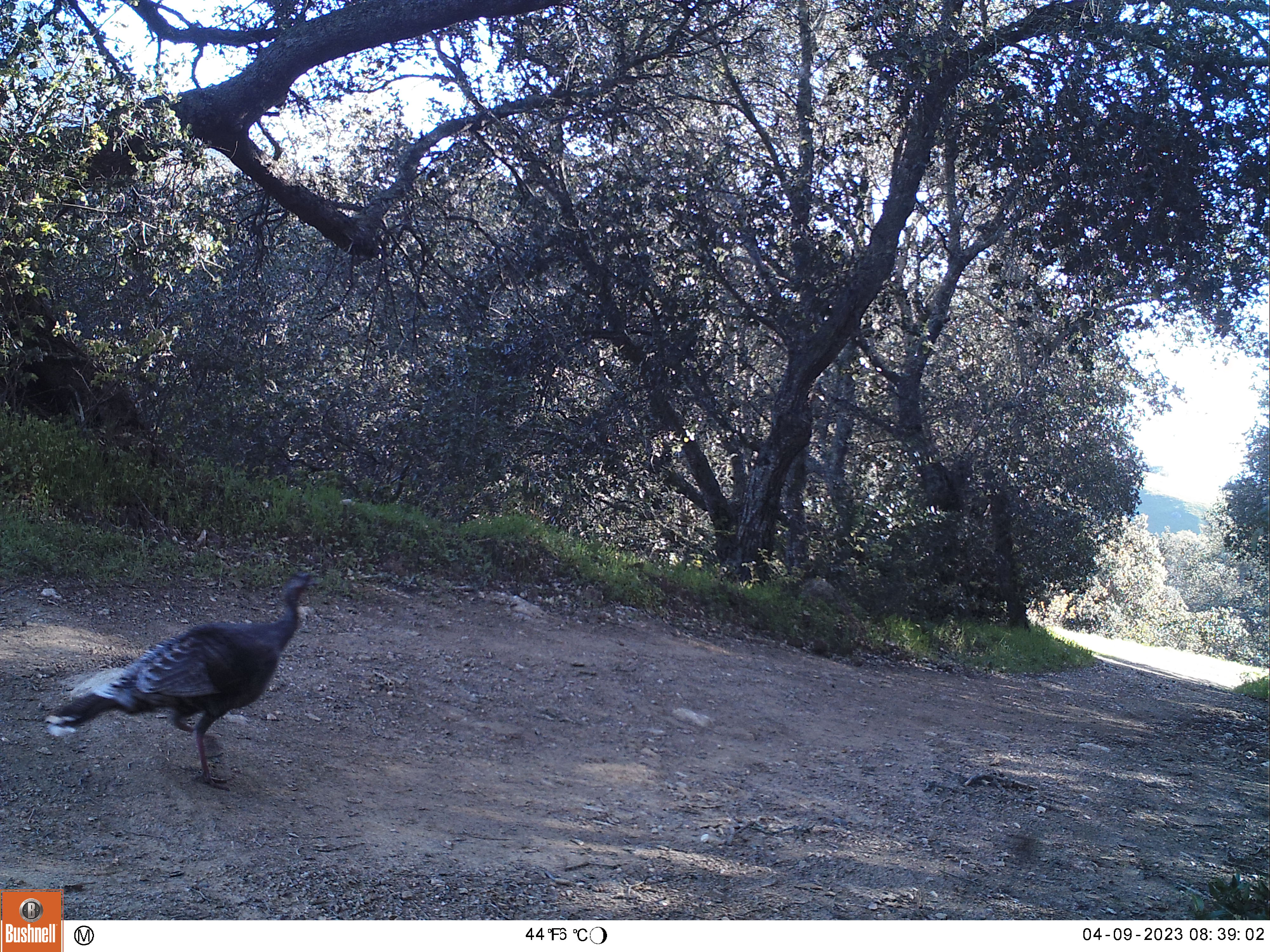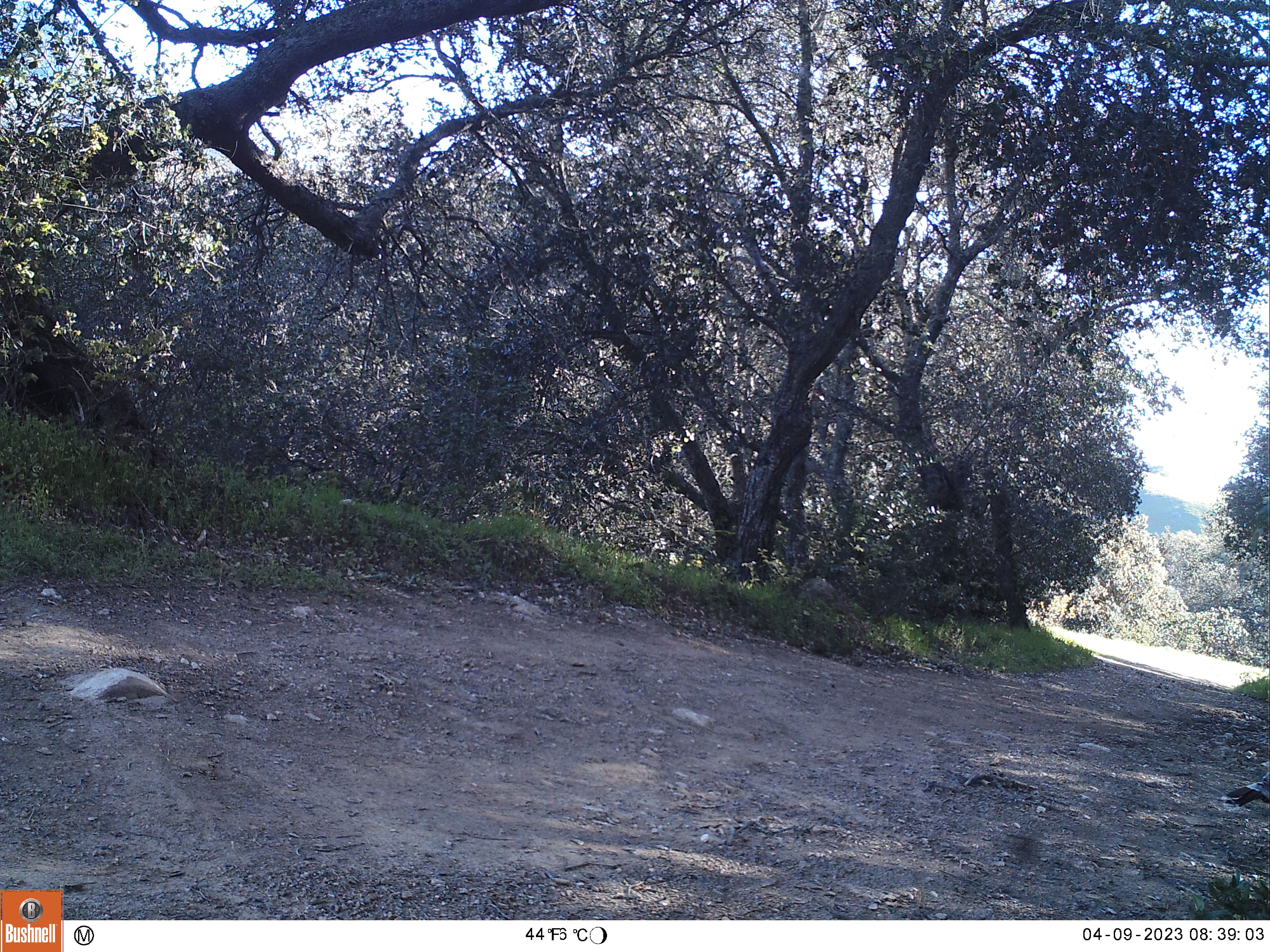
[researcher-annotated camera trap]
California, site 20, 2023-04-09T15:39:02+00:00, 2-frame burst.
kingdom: Animalia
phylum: Chordata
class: Aves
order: Galliformes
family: Phasianidae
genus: Meleagris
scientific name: Meleagris gallopavo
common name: turkey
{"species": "turkey (Meleagris gallopavo)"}